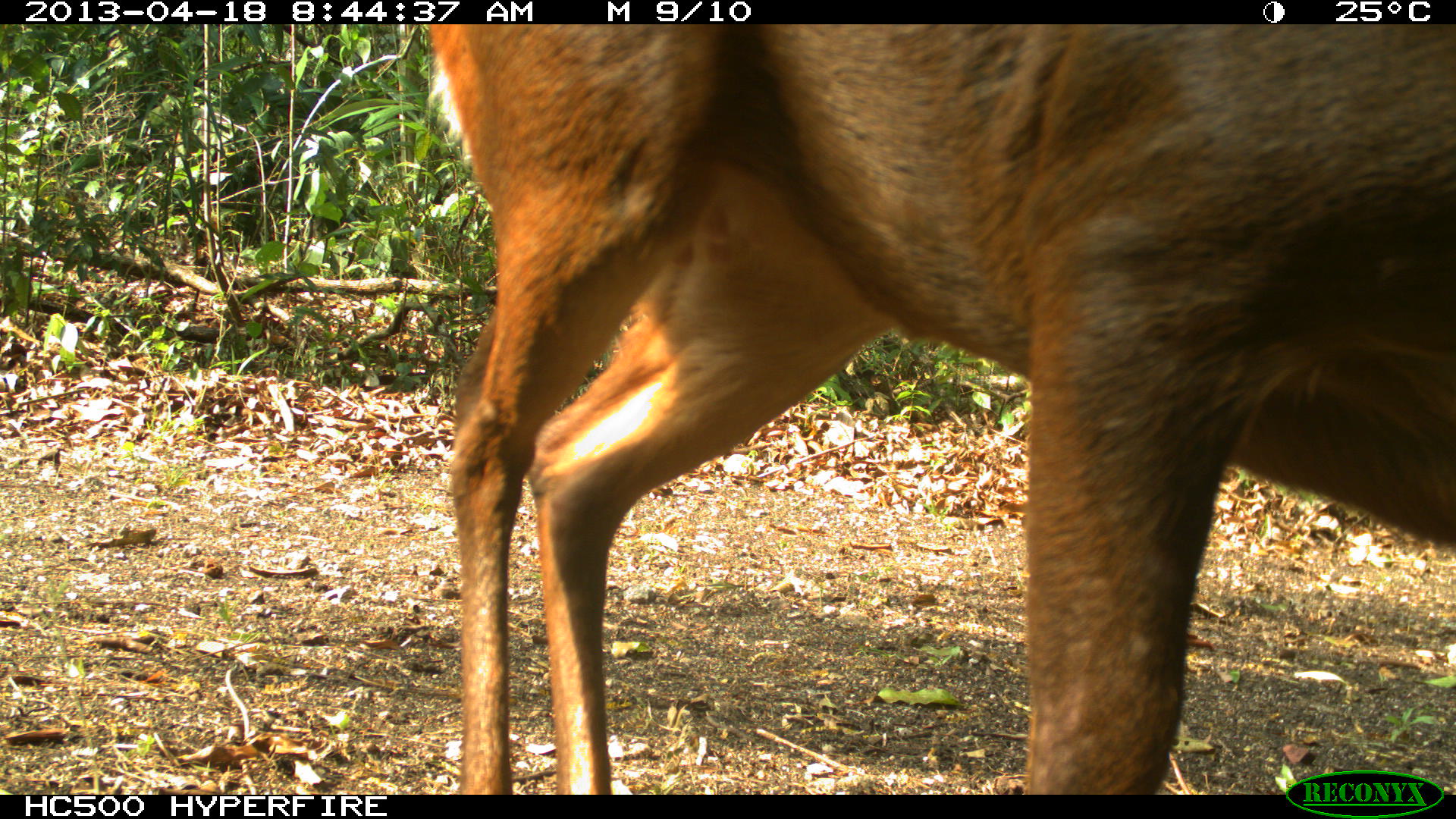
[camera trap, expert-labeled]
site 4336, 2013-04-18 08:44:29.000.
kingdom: Animalia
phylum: Chordata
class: Mammalia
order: Artiodactyla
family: Cervidae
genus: Mazama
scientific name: Mazama temama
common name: central american red brocket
Mazama temama (central american red brocket), count 1, sex female.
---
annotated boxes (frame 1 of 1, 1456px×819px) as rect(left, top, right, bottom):
mazama temama: rect(418, 19, 1456, 795)